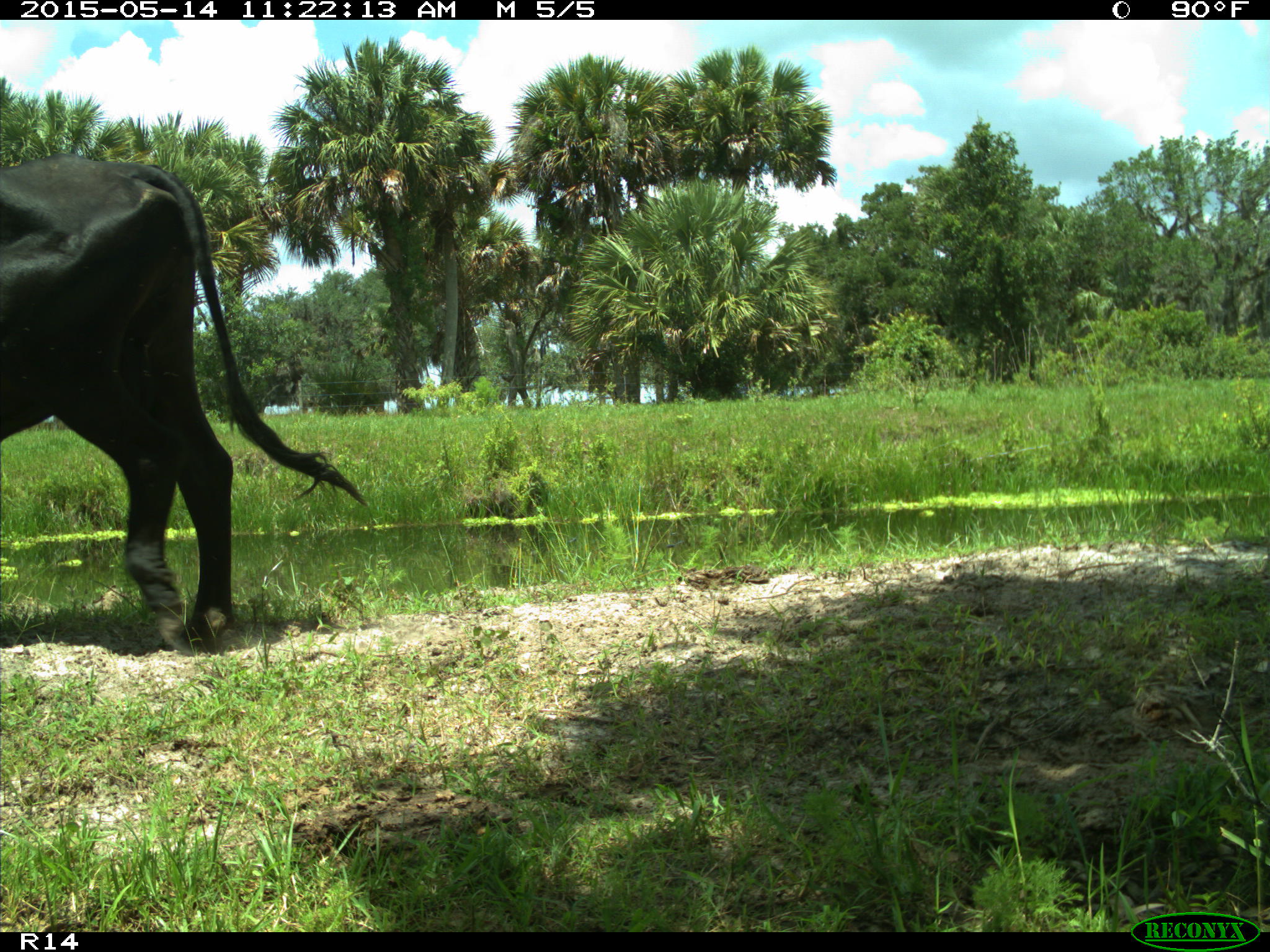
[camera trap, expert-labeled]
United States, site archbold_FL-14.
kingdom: Animalia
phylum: Chordata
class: Mammalia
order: Artiodactyla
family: Bovidae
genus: Bos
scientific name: Bos taurus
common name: domestic cow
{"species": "Bos taurus (domestic cow)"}